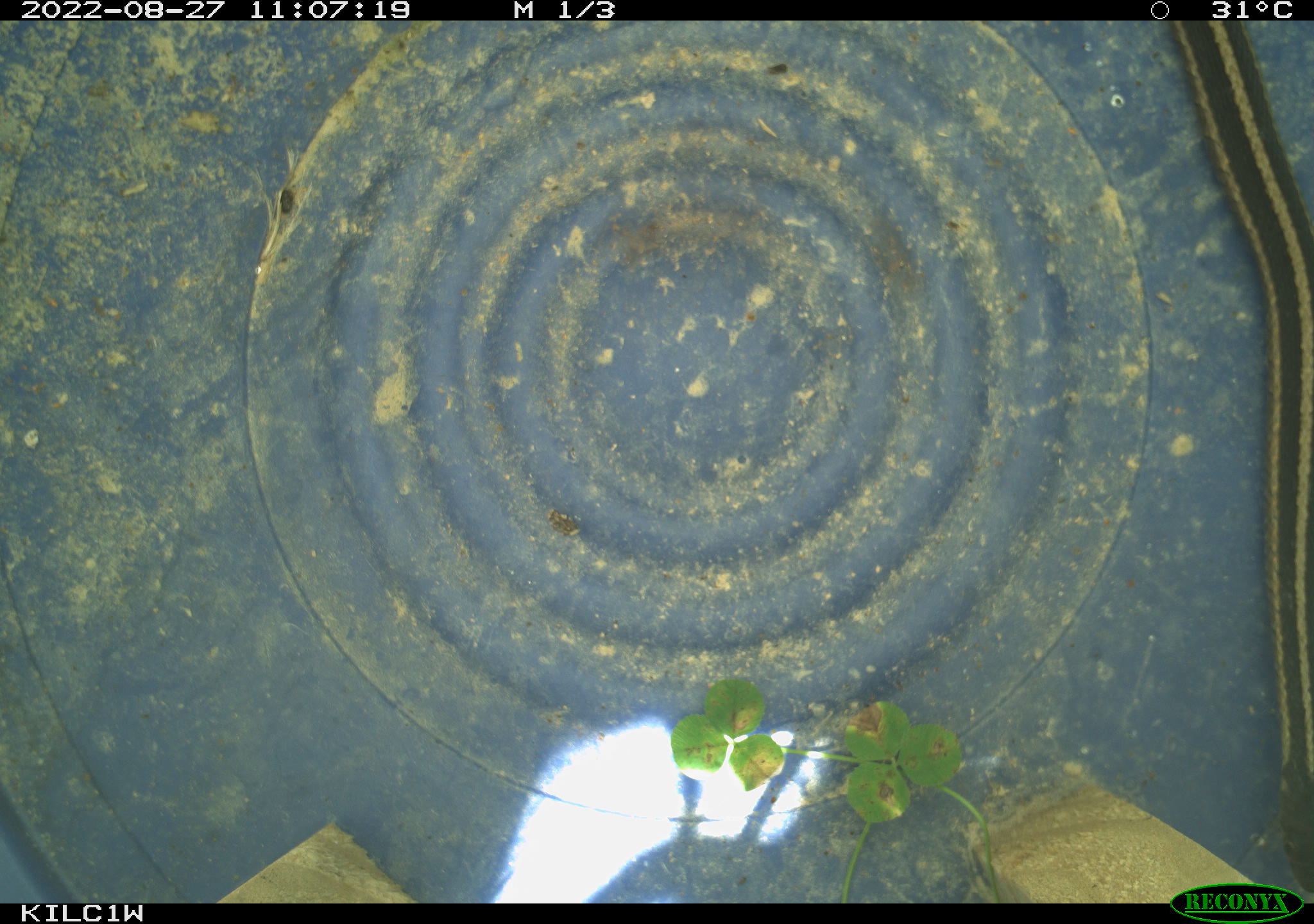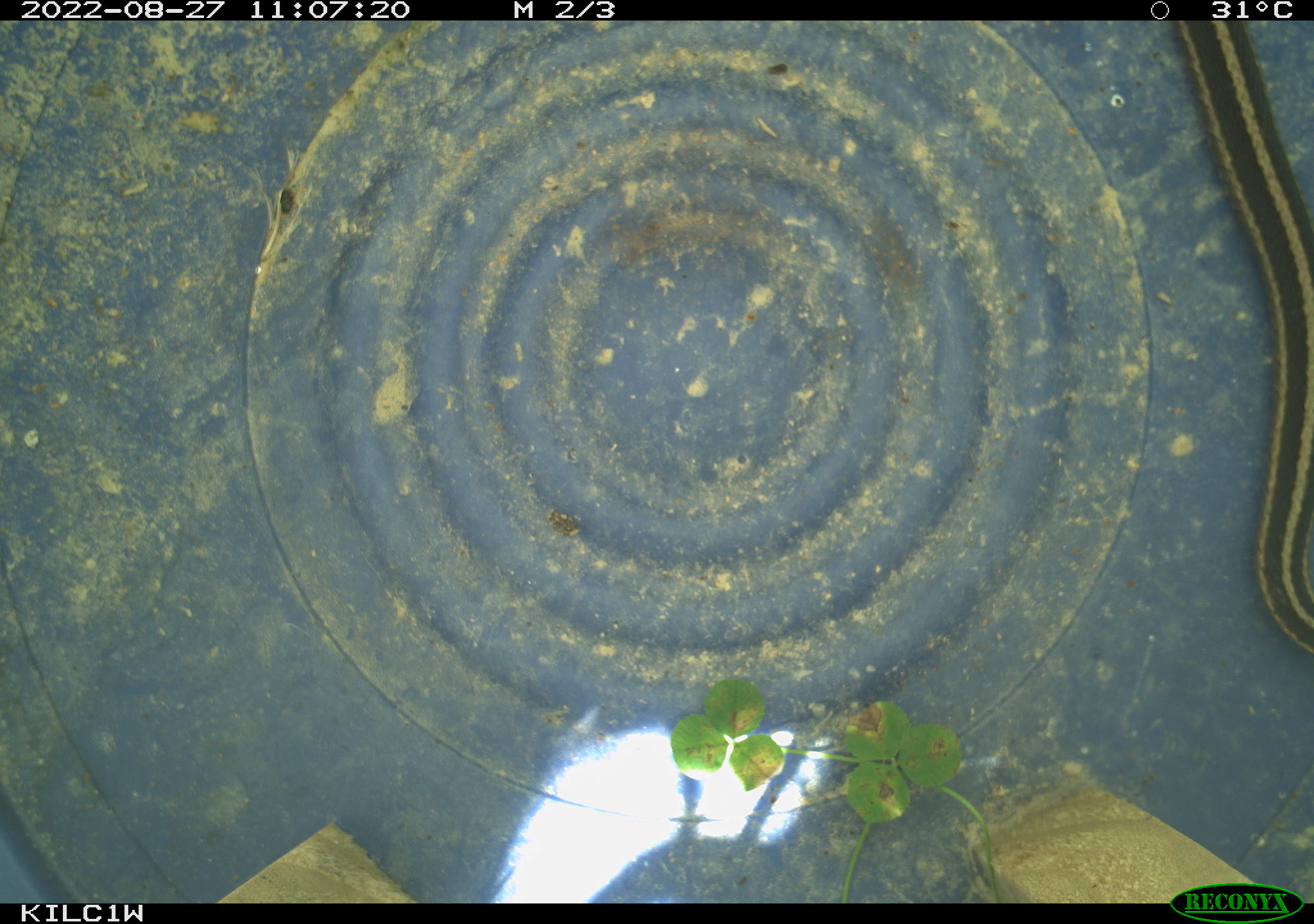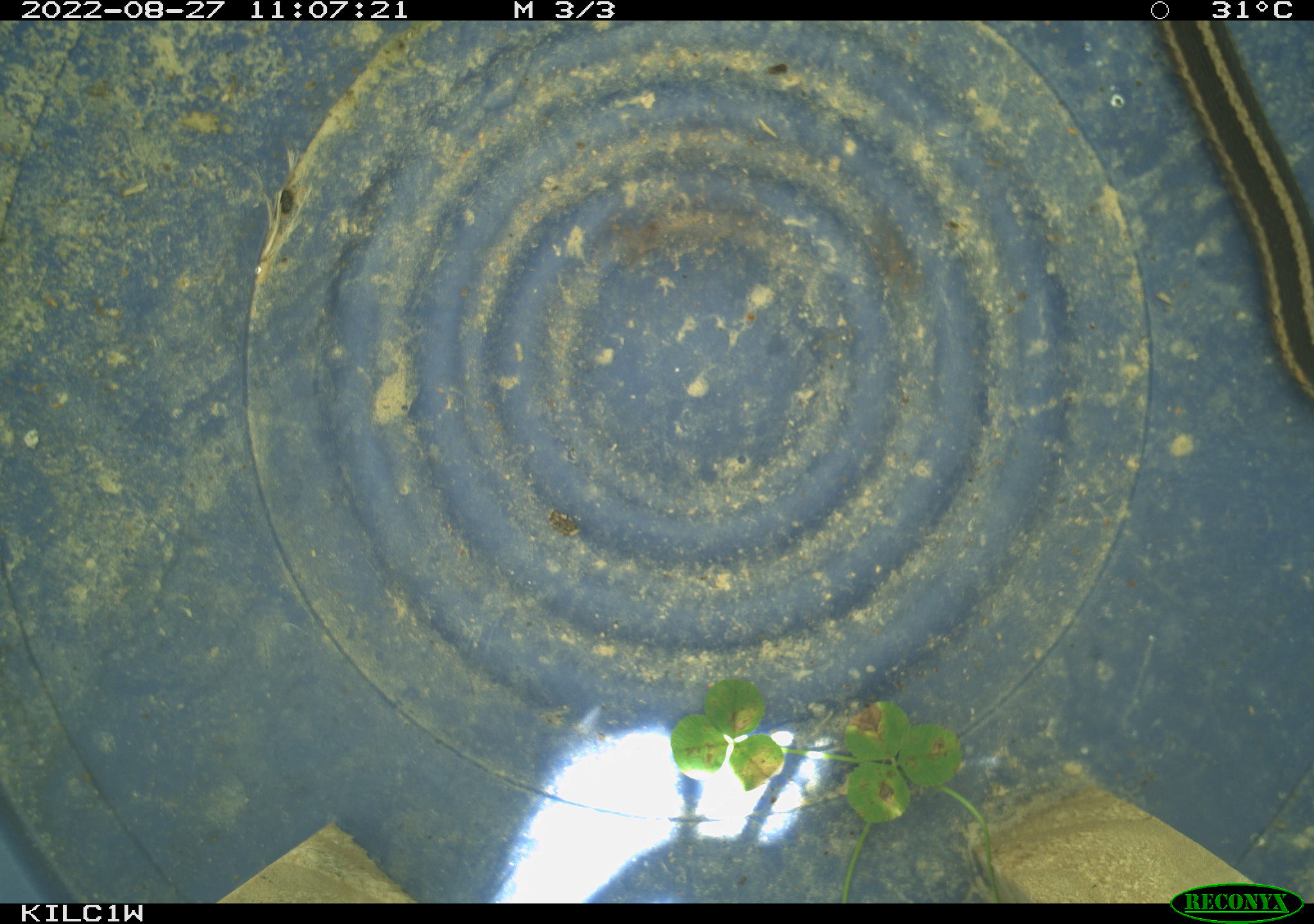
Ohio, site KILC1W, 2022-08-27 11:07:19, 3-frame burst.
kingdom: Animalia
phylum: Chordata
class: Reptilia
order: Squamata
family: Colubridae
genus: Thamnophis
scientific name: Thamnophis sirtalis sirtalis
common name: eastern gartersnake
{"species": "eastern gartersnake (Thamnophis sirtalis sirtalis)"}